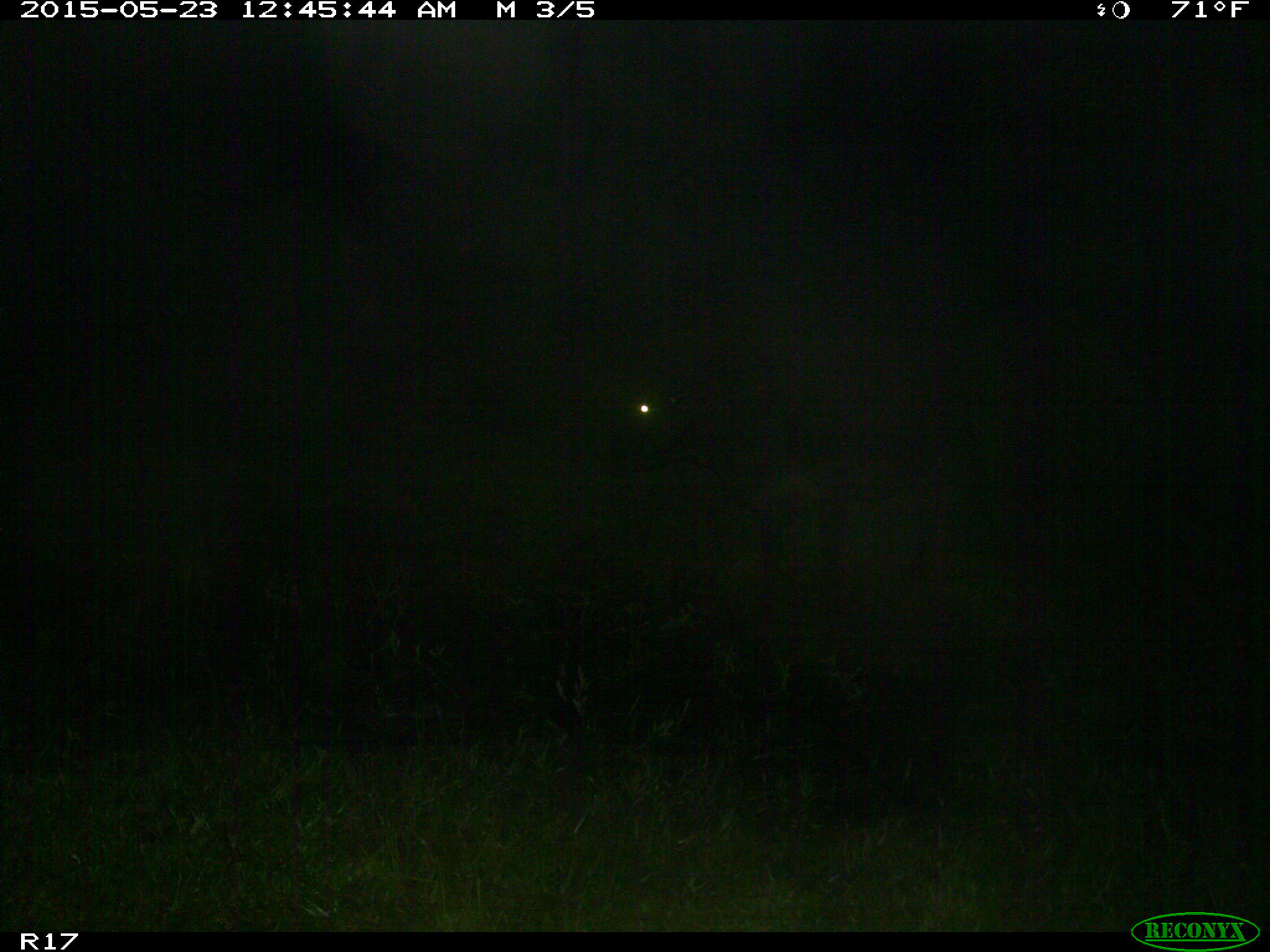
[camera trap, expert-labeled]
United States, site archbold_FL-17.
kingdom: Animalia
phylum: Chordata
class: Mammalia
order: Artiodactyla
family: Bovidae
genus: Bos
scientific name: Bos taurus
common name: domestic cow